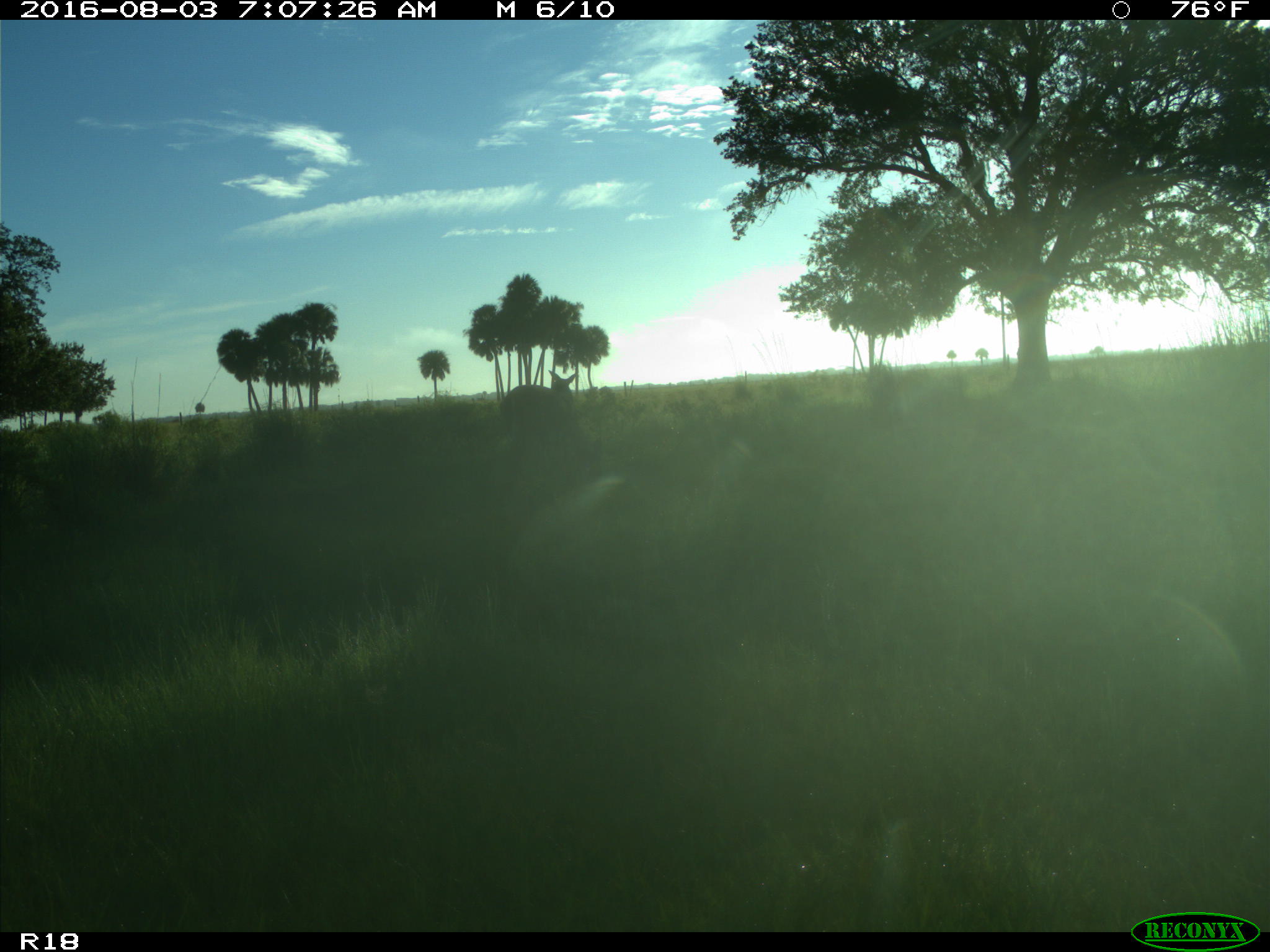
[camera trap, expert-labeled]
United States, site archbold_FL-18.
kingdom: Animalia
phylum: Chordata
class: Mammalia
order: Artiodactyla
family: Cervidae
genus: Odocoileus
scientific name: Odocoileus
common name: deer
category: unidentified deer